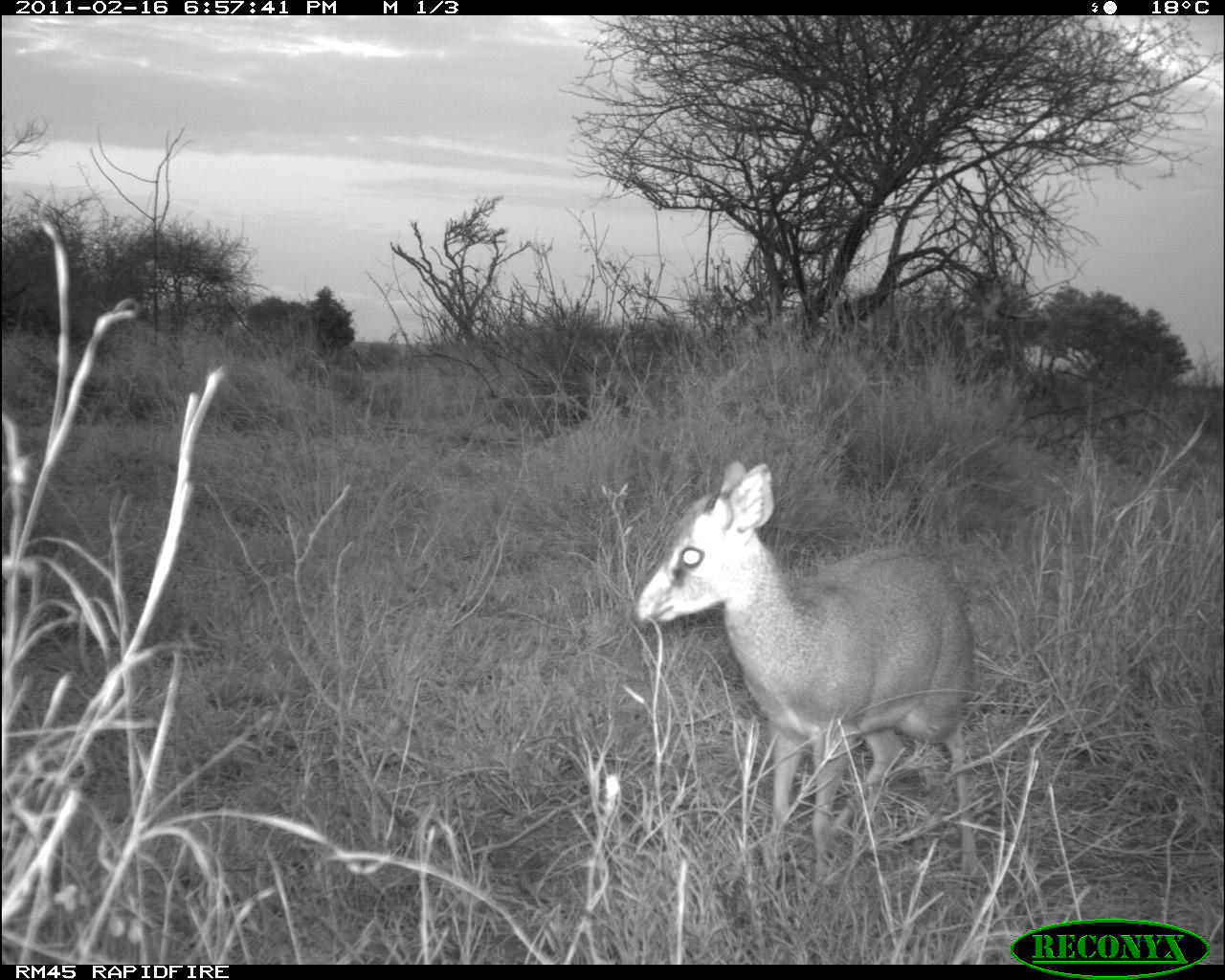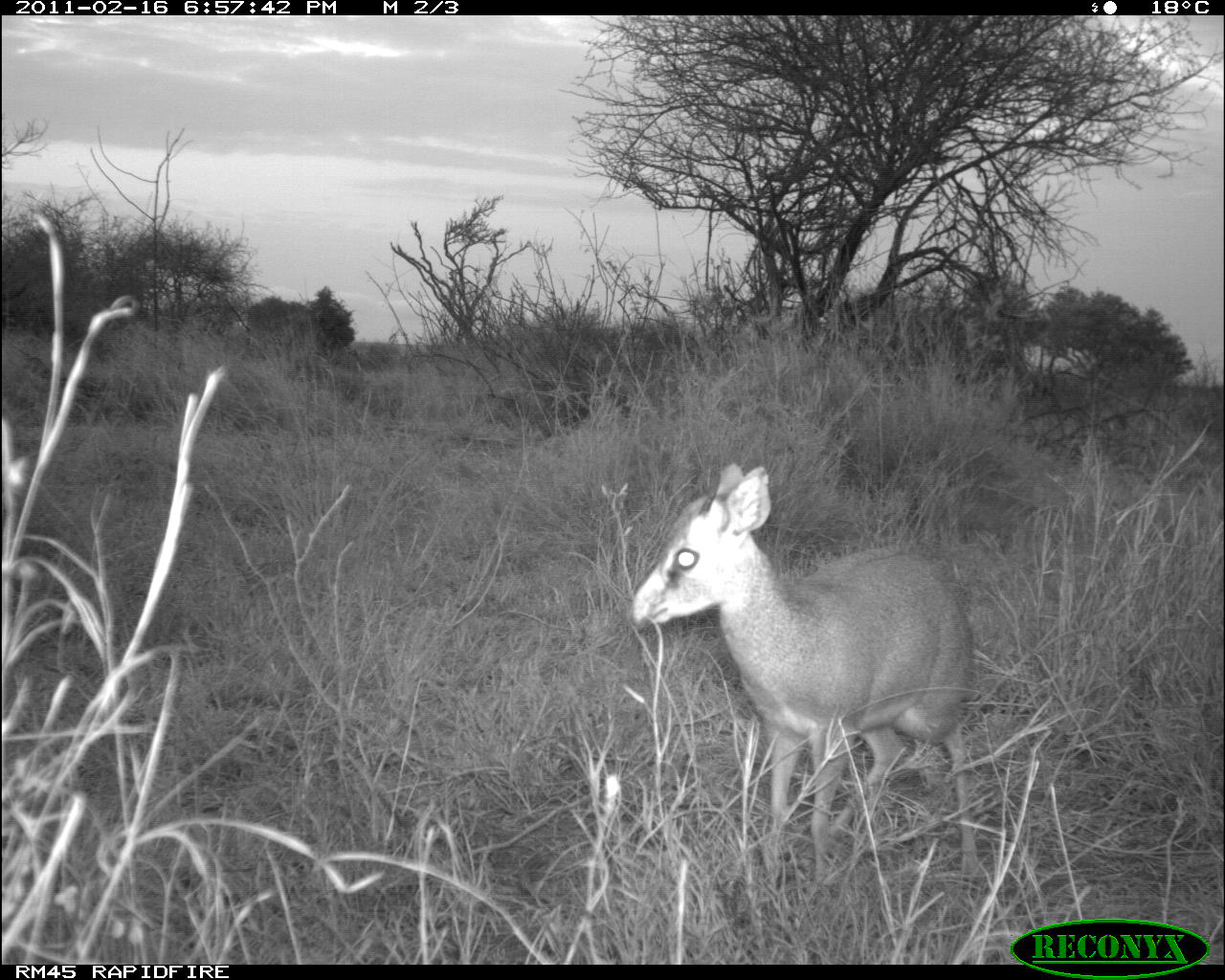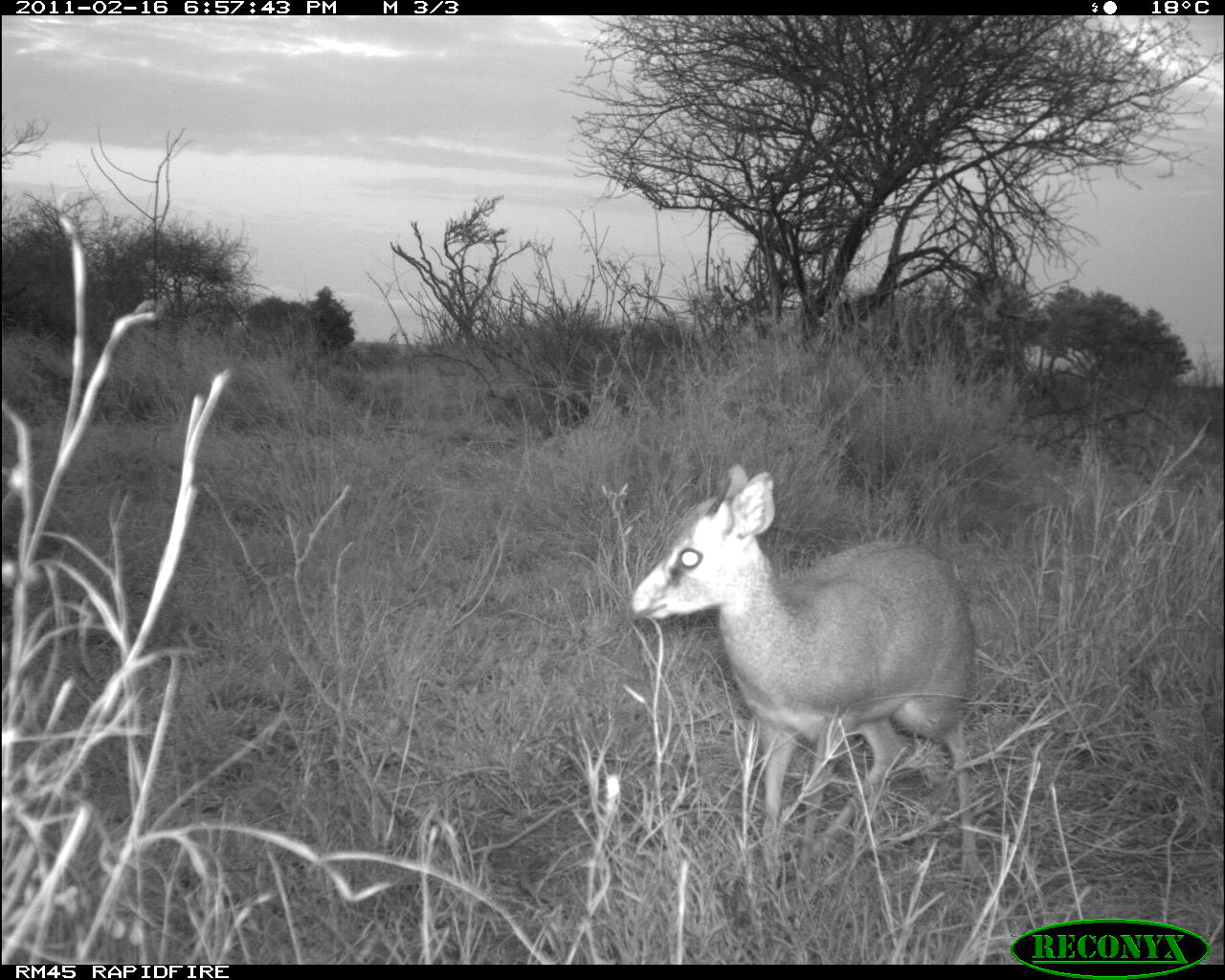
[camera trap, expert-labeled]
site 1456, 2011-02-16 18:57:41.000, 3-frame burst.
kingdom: Animalia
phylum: Chordata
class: Mammalia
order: Artiodactyla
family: Bovidae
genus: Madoqua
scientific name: Madoqua guentheri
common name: günther's dik-dik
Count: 1.